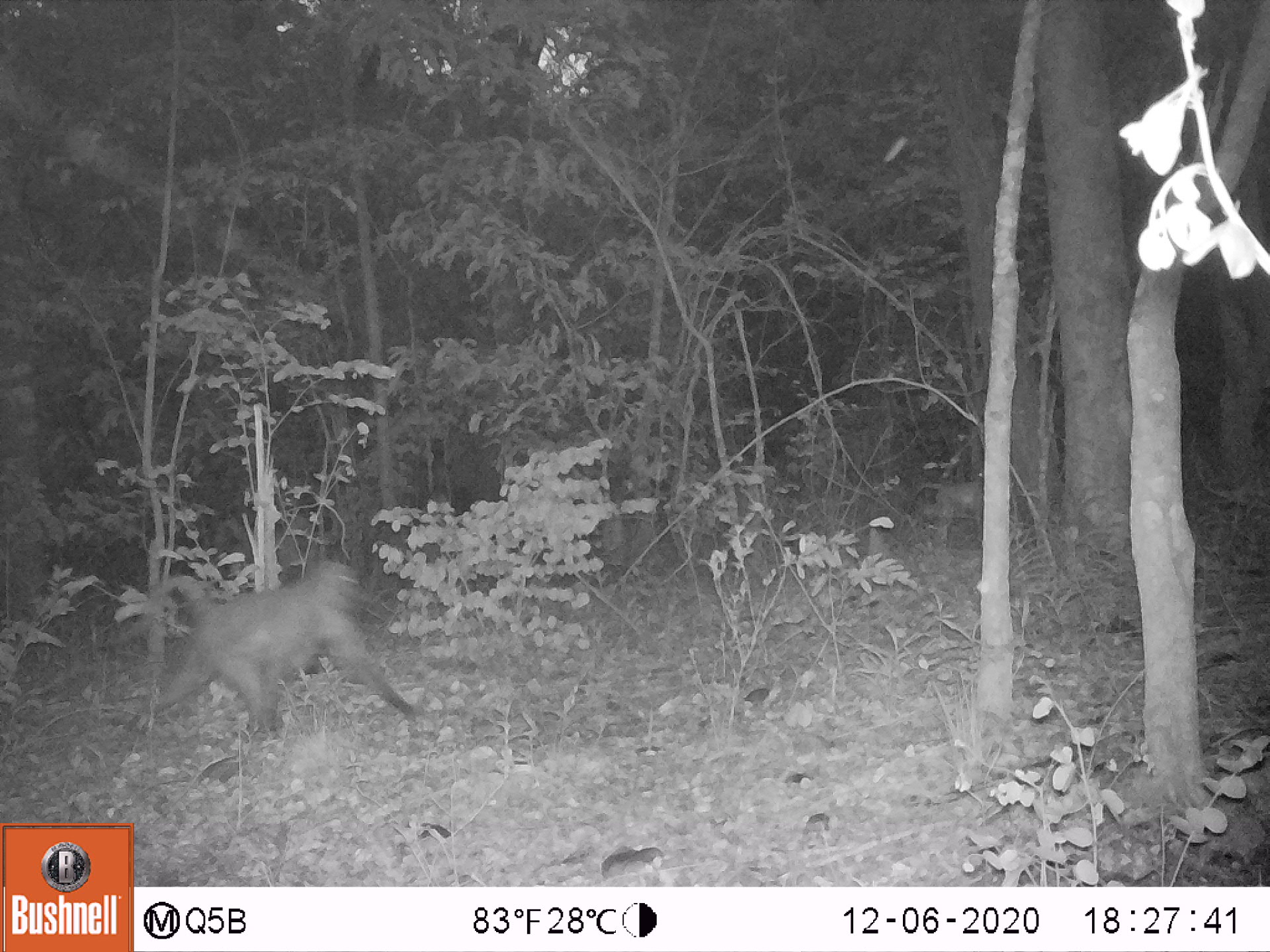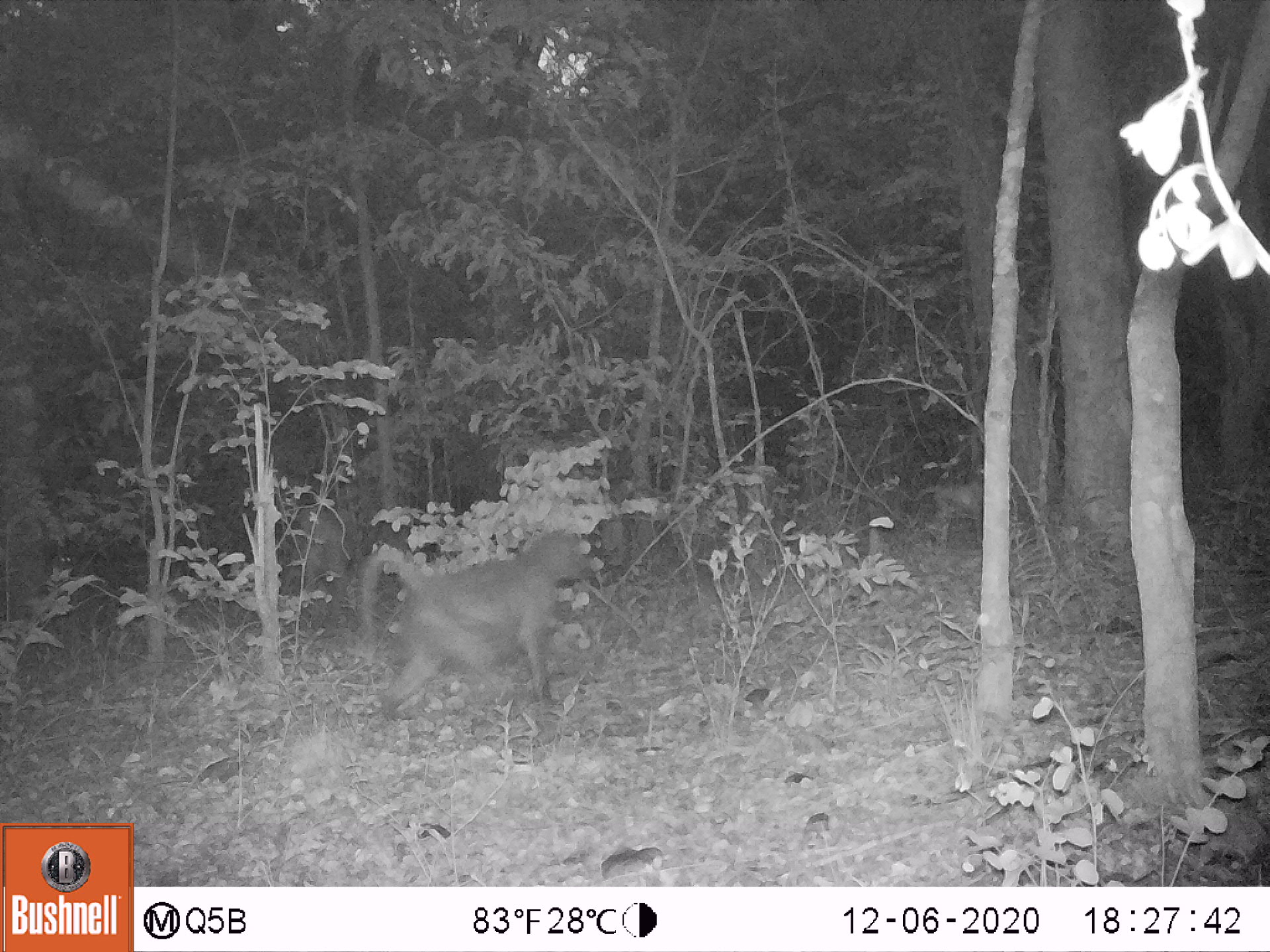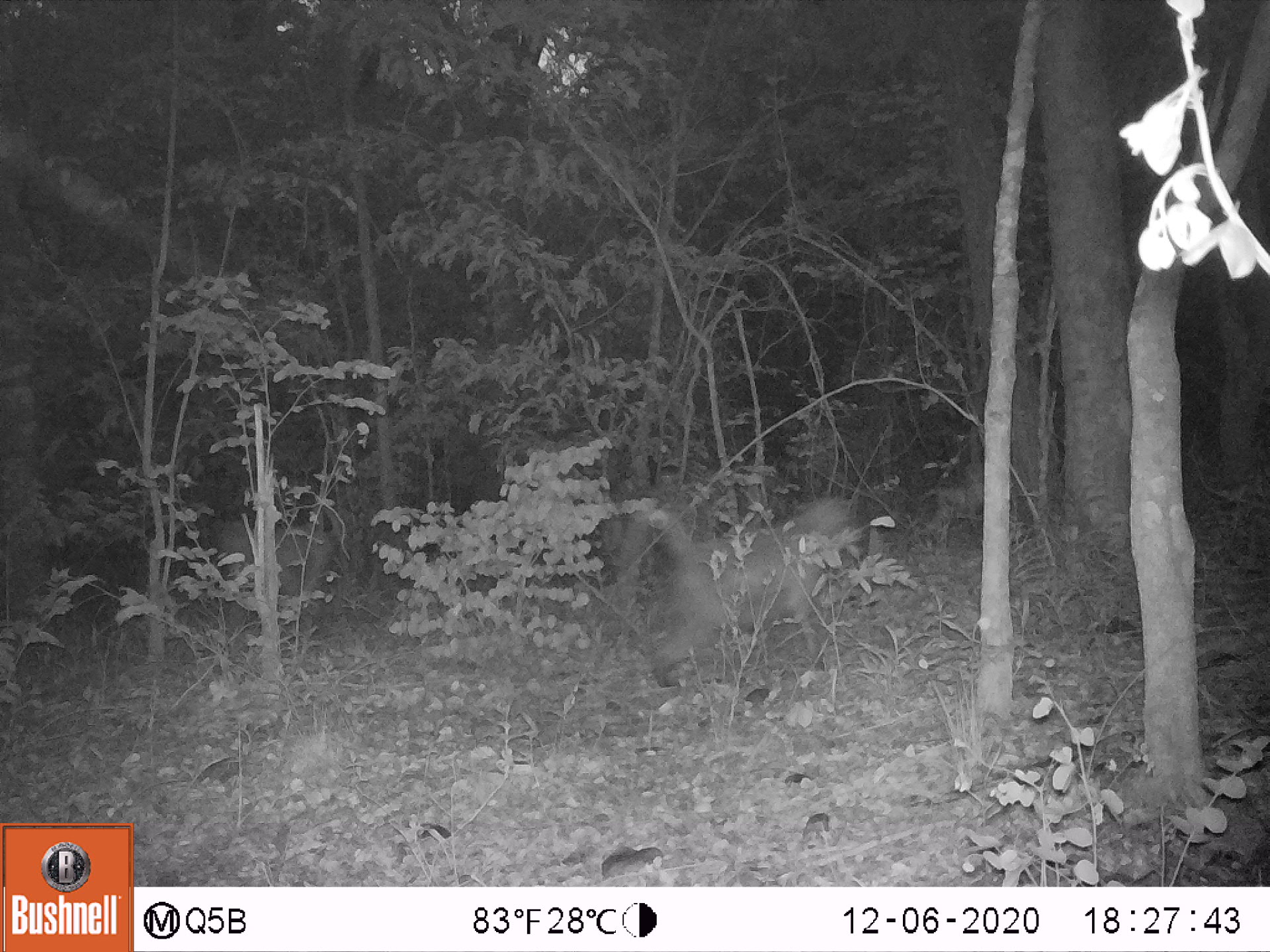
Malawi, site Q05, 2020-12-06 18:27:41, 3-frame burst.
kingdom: Animalia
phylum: Chordata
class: Mammalia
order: Primates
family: Cercopithecidae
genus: Papio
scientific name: Papio cynocephalus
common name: yellow baboon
Yellow baboon (Papio cynocephalus), count 3.